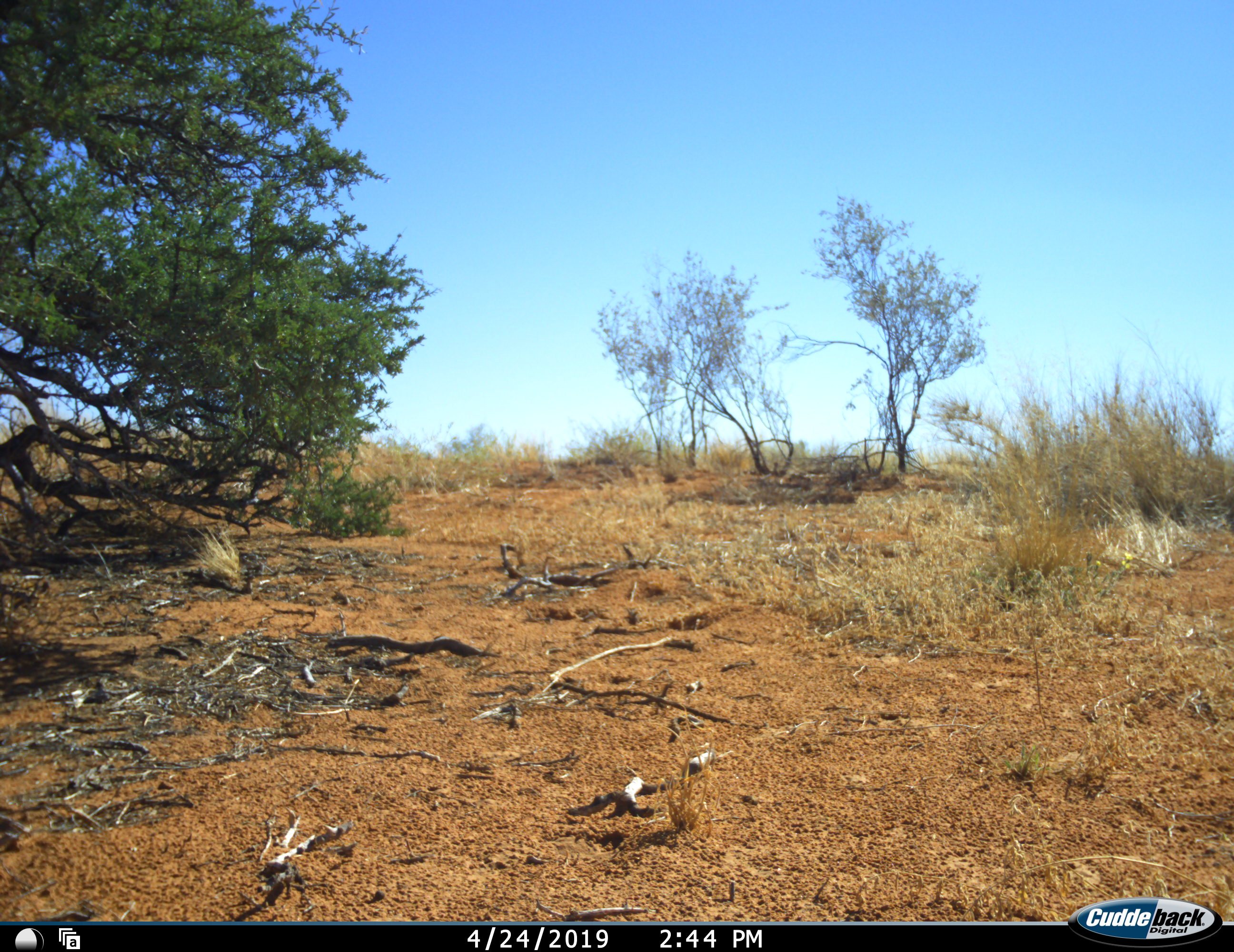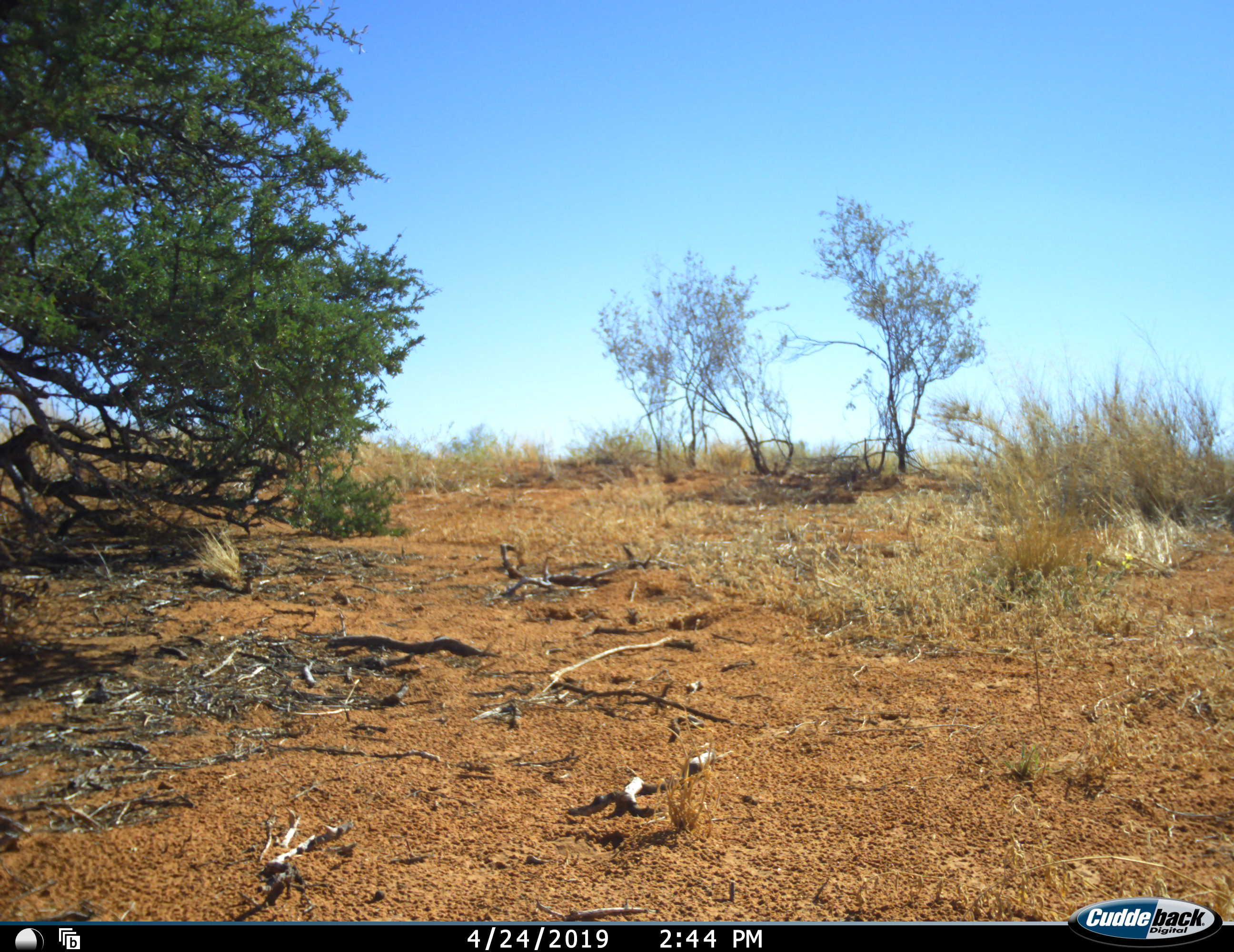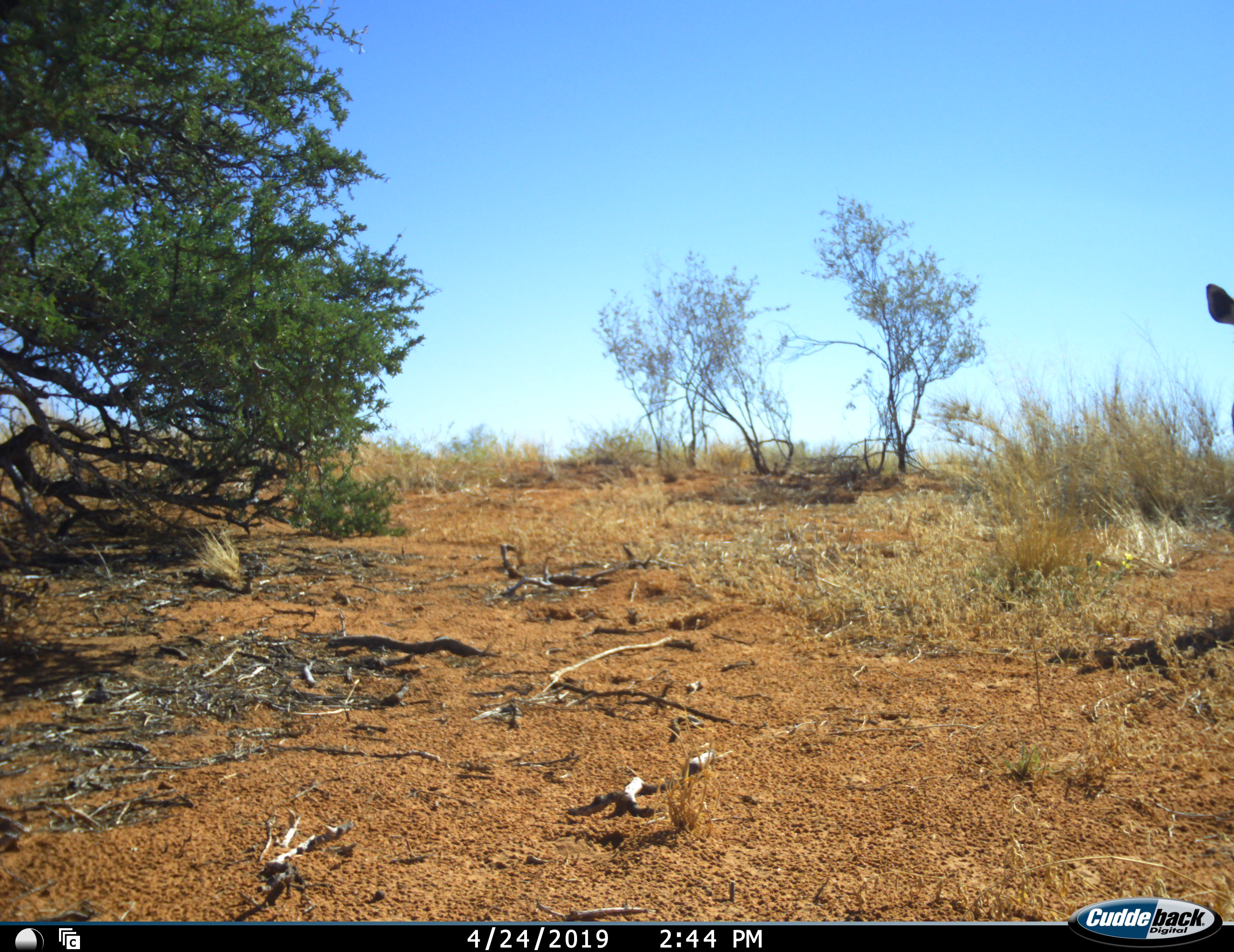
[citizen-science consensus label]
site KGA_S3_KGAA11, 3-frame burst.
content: unidentified animal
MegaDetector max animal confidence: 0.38